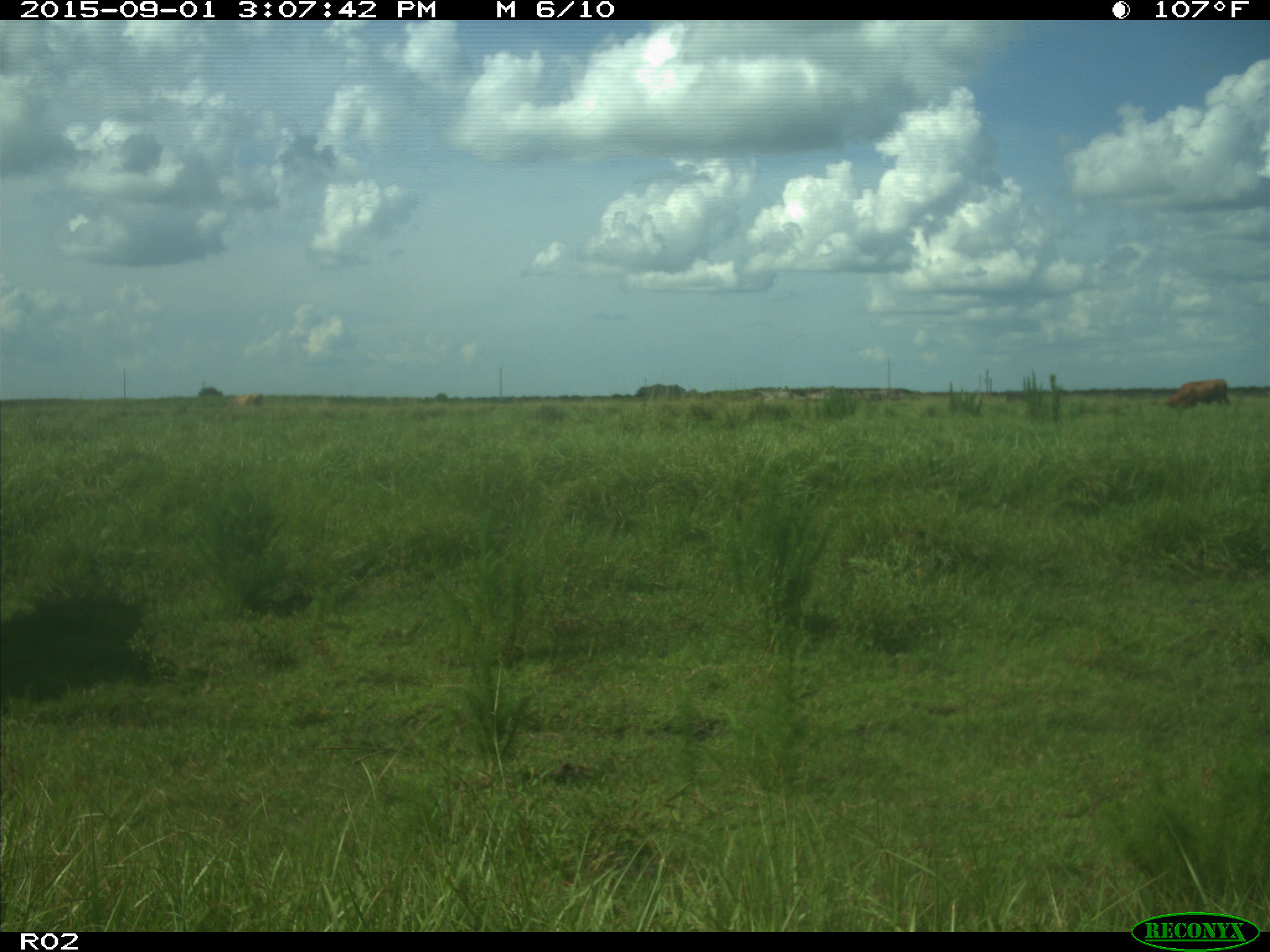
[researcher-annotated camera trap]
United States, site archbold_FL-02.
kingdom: Animalia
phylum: Chordata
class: Mammalia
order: Artiodactyla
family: Bovidae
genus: Bos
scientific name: Bos taurus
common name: domestic cow